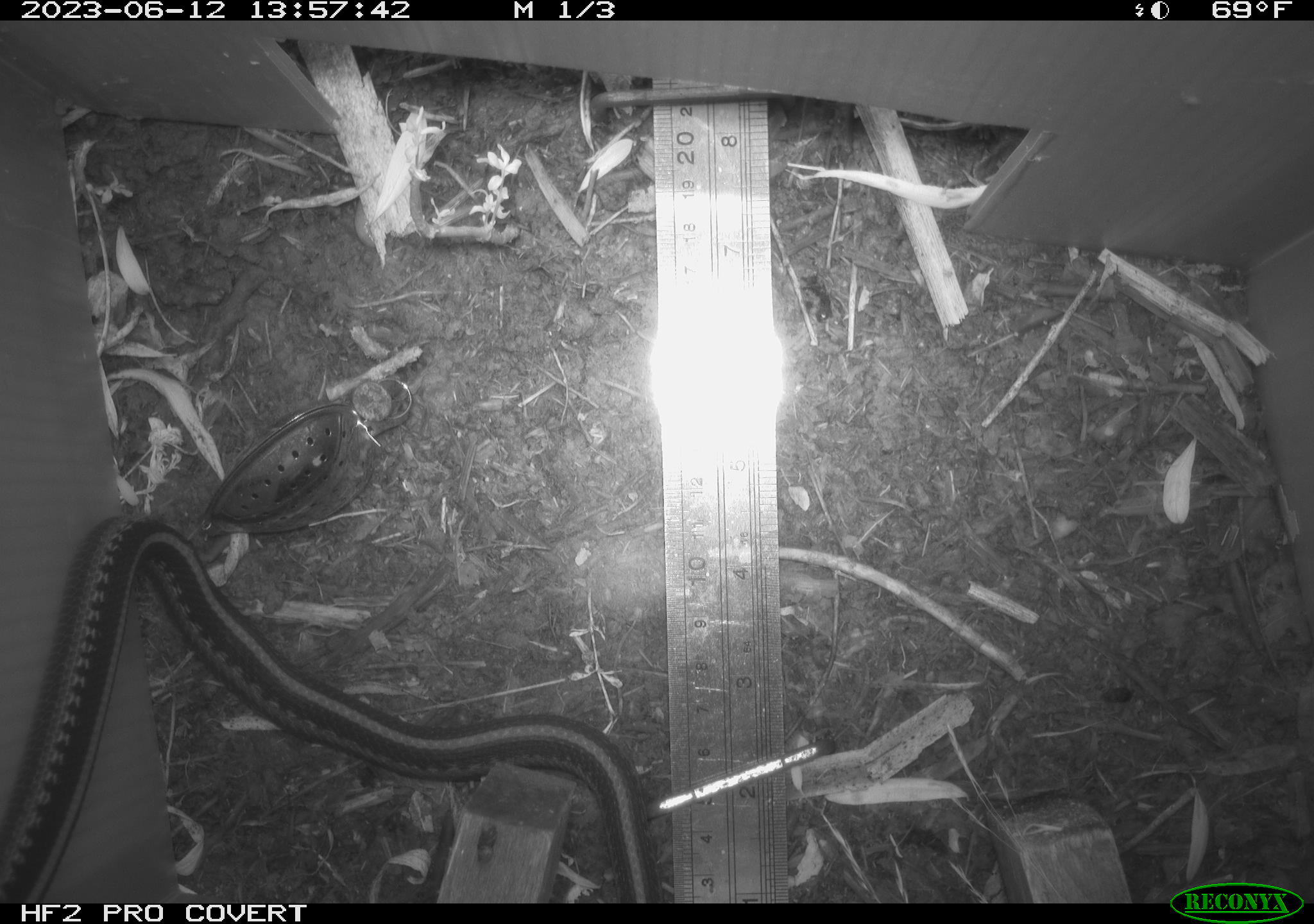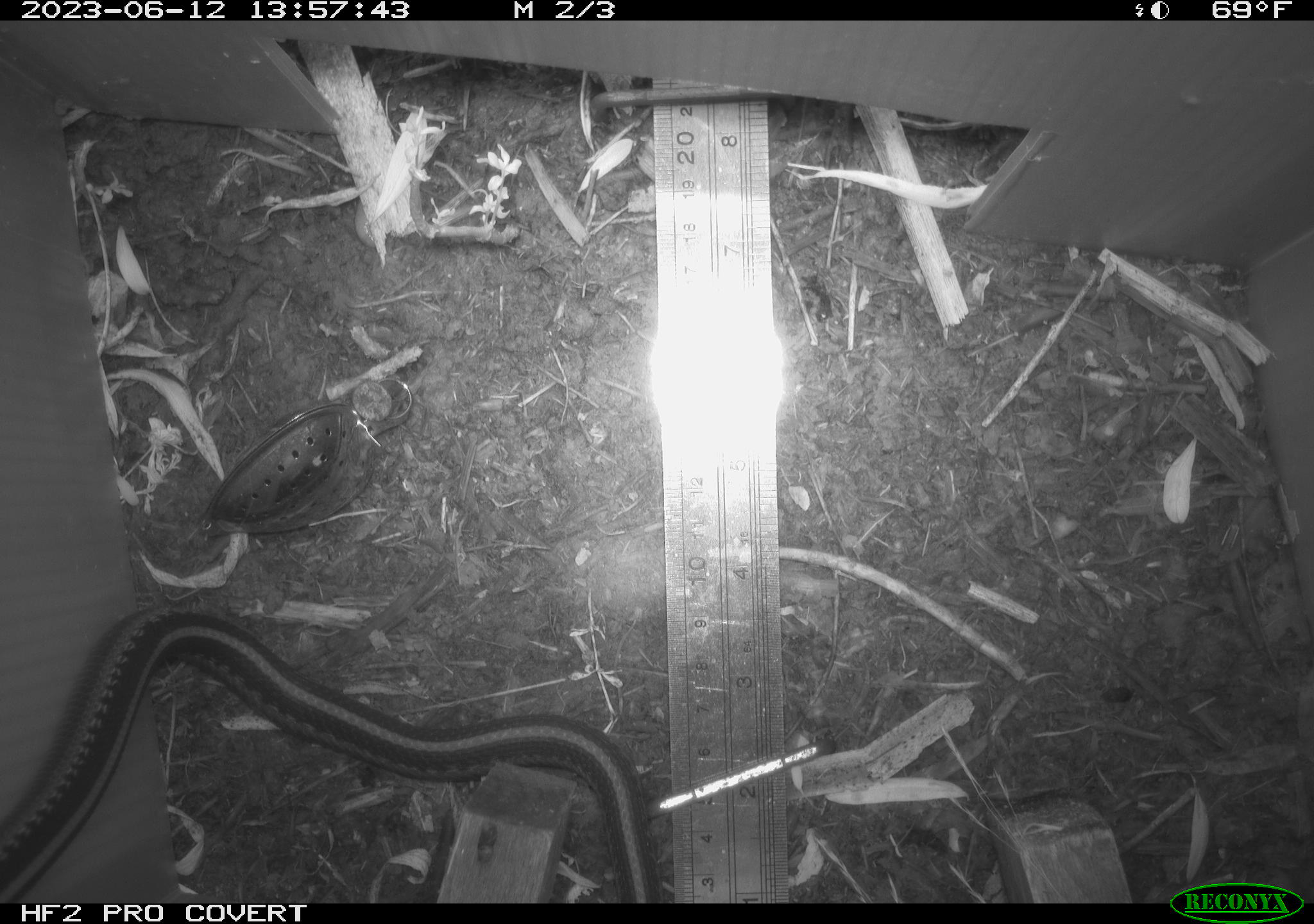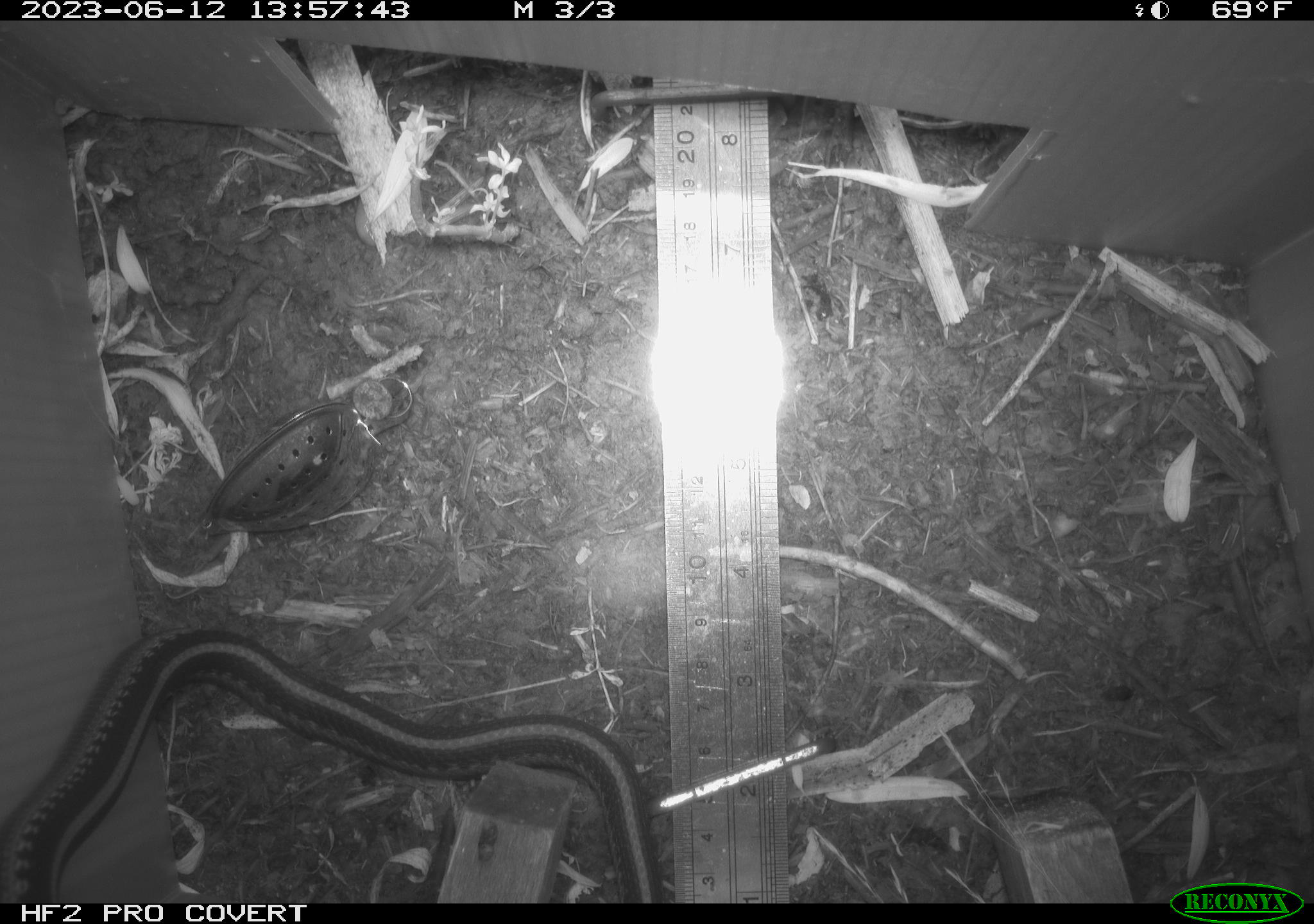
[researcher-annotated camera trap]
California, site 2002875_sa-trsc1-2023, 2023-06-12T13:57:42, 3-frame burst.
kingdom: Animalia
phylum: Chordata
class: Reptilia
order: Squamata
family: Colubridae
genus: Thamnophis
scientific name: Thamnophis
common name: american gartersnakes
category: thamnophis species